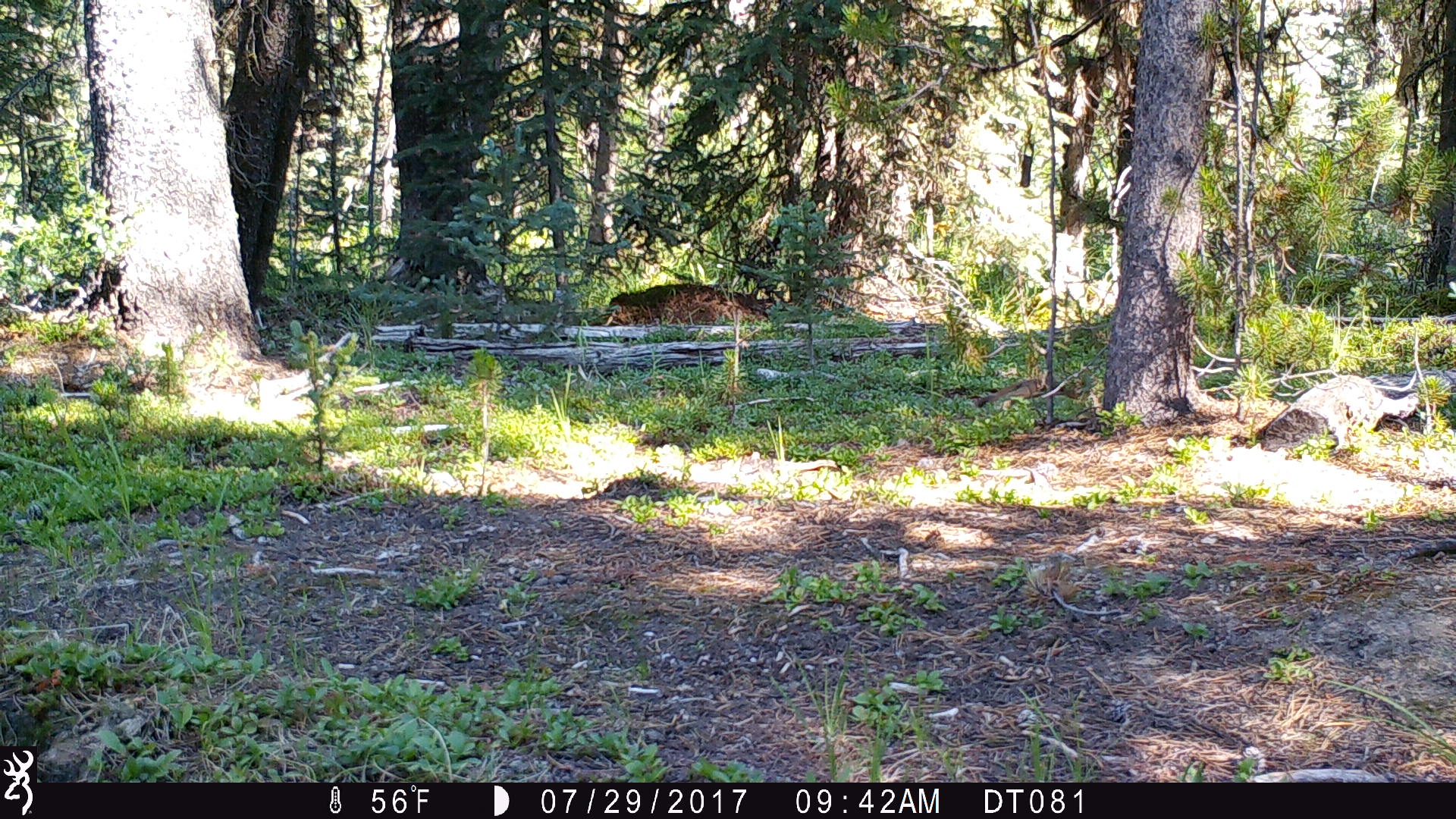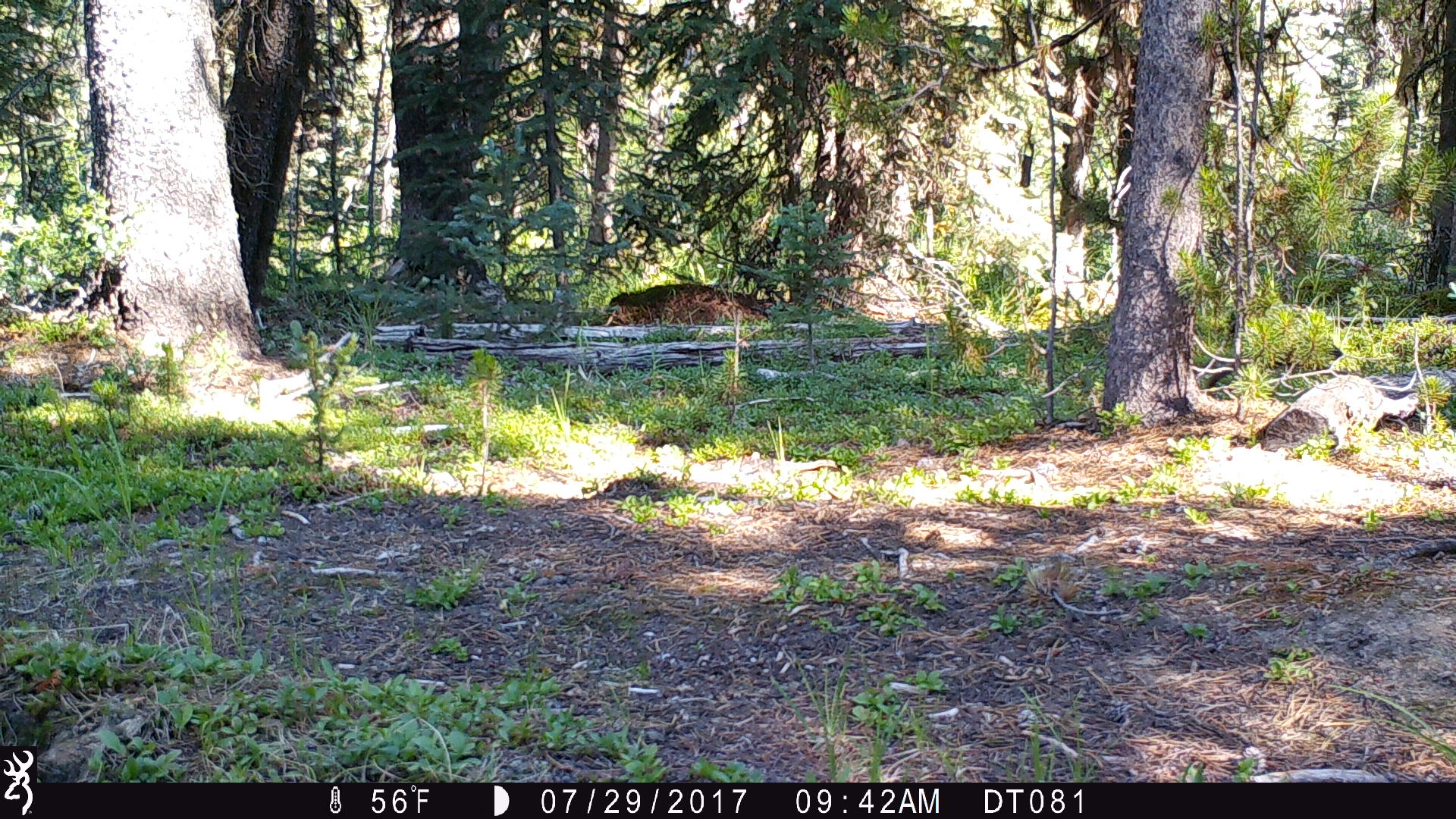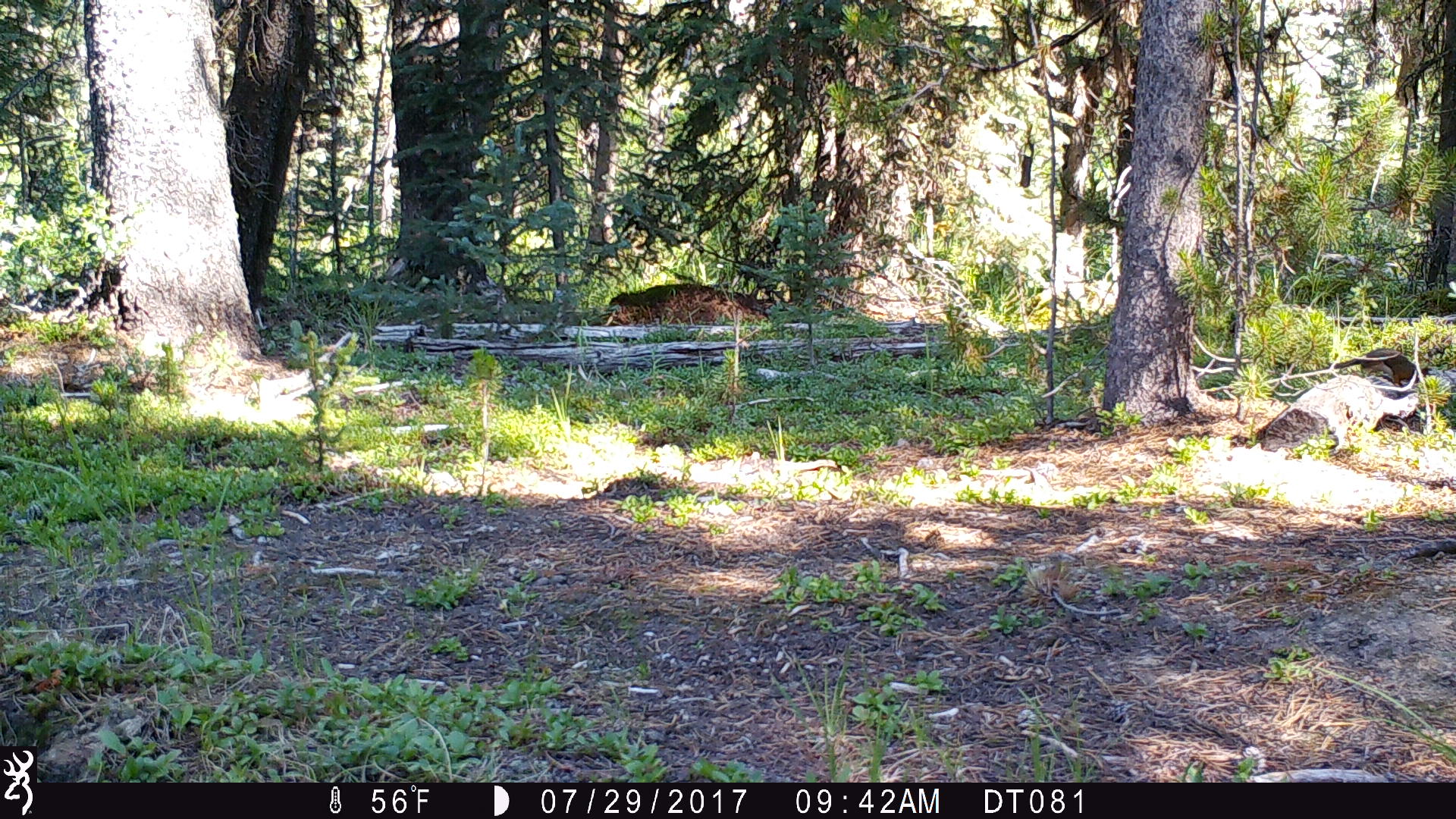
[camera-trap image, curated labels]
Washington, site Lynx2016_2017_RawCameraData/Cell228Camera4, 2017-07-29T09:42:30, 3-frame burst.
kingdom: Animalia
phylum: Chordata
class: Mammalia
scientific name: Mammalia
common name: small mammal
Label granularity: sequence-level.